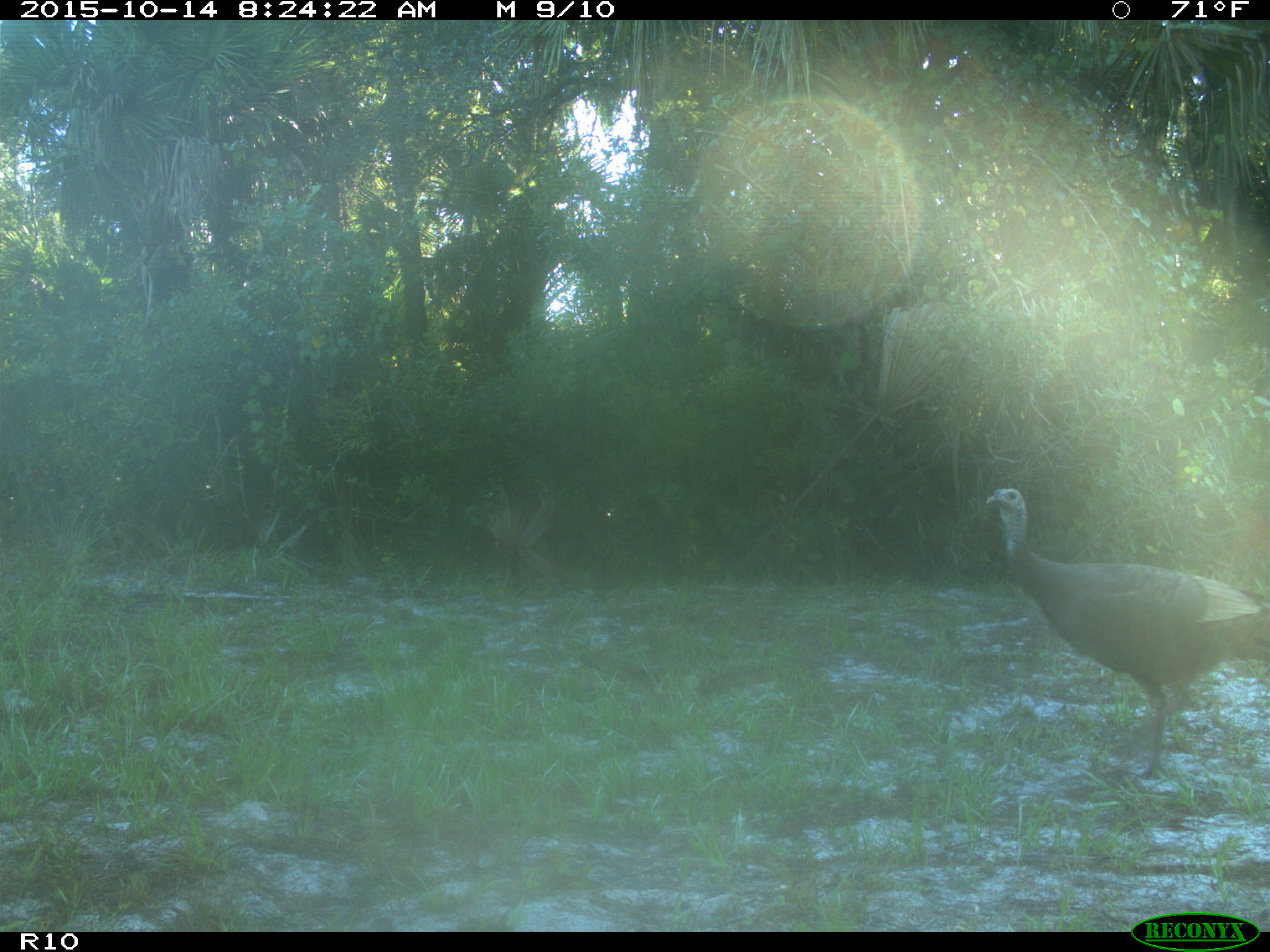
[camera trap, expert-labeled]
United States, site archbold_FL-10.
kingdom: Animalia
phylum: Chordata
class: Aves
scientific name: Aves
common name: birds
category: unidentified bird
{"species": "unidentified bird (birds) (Aves)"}